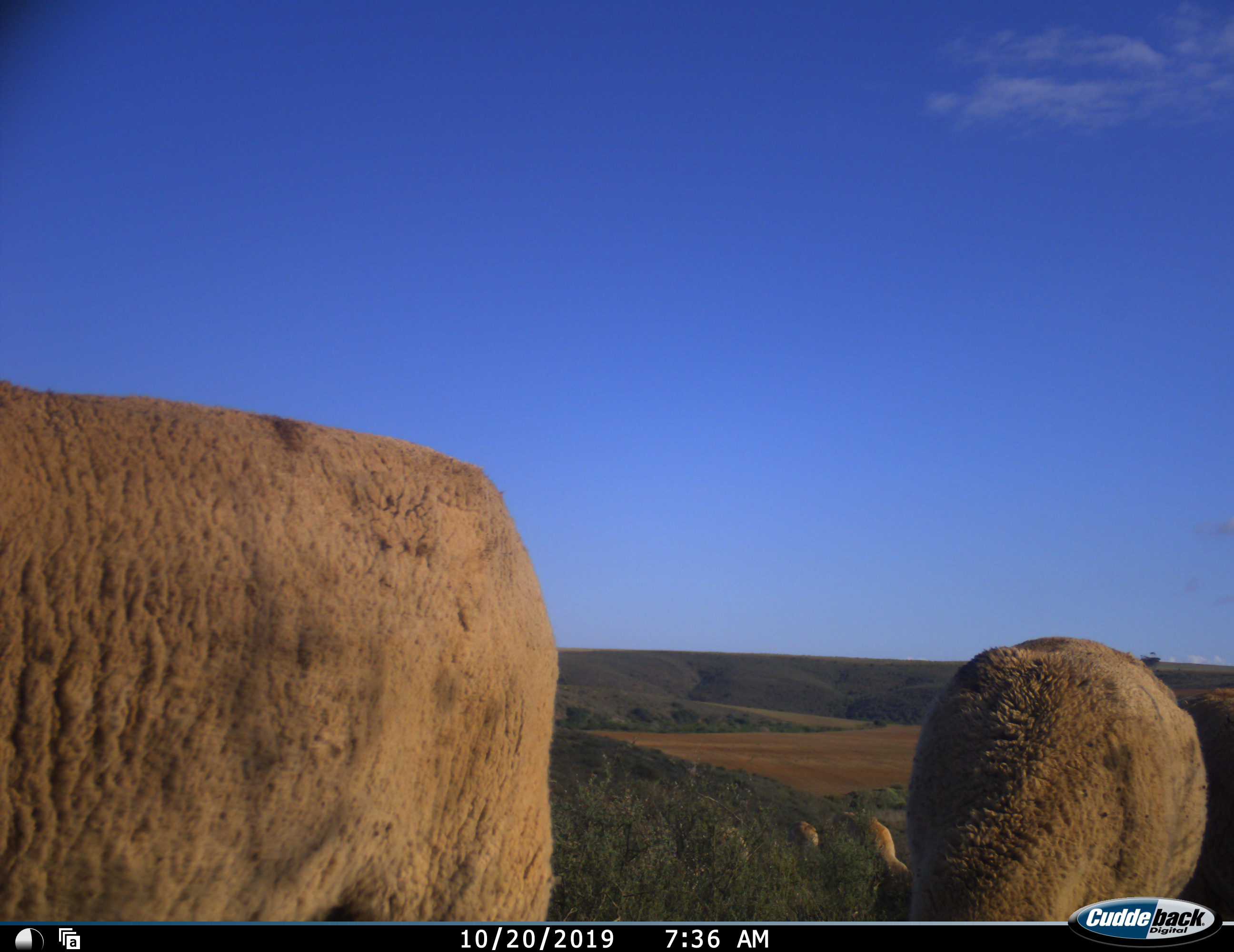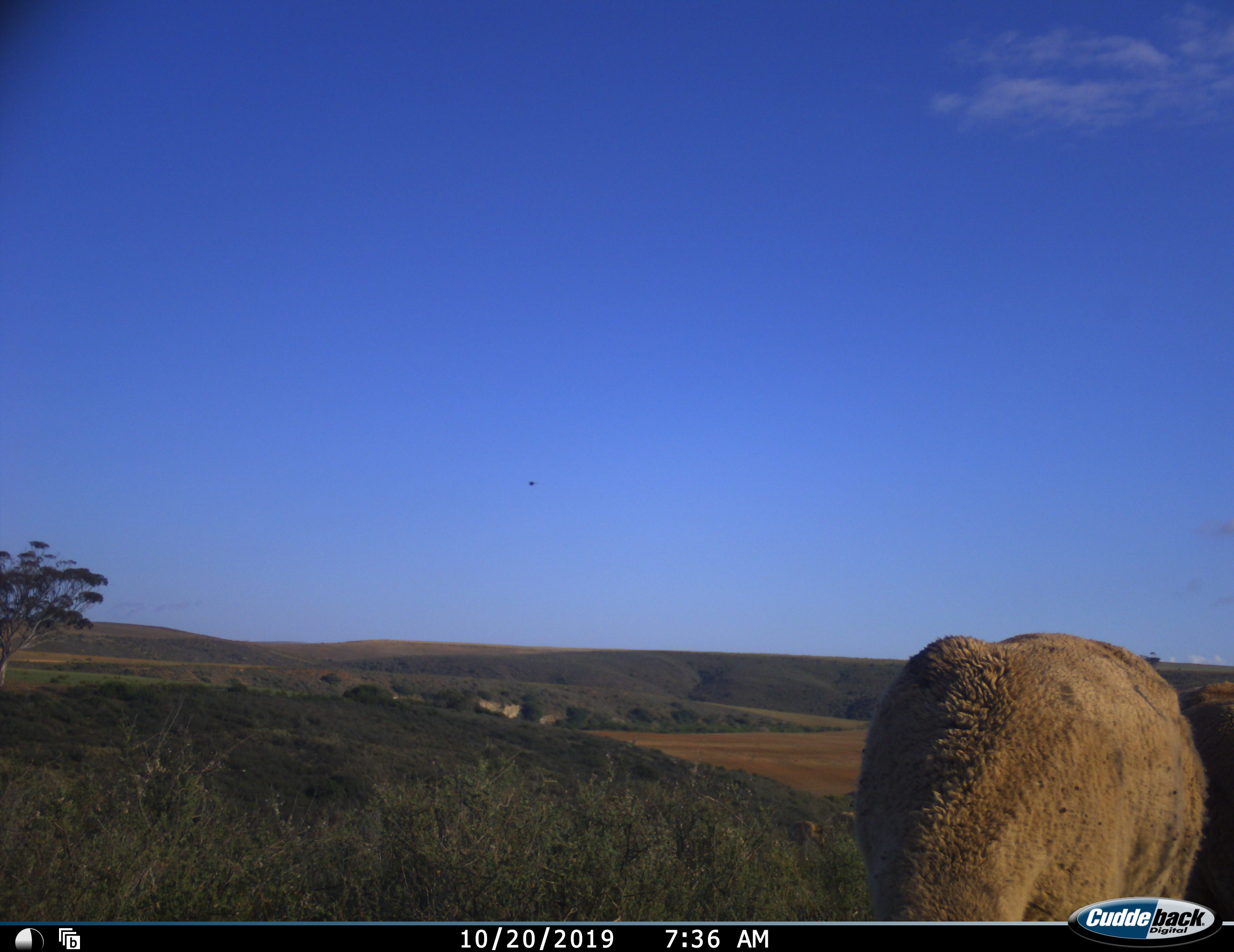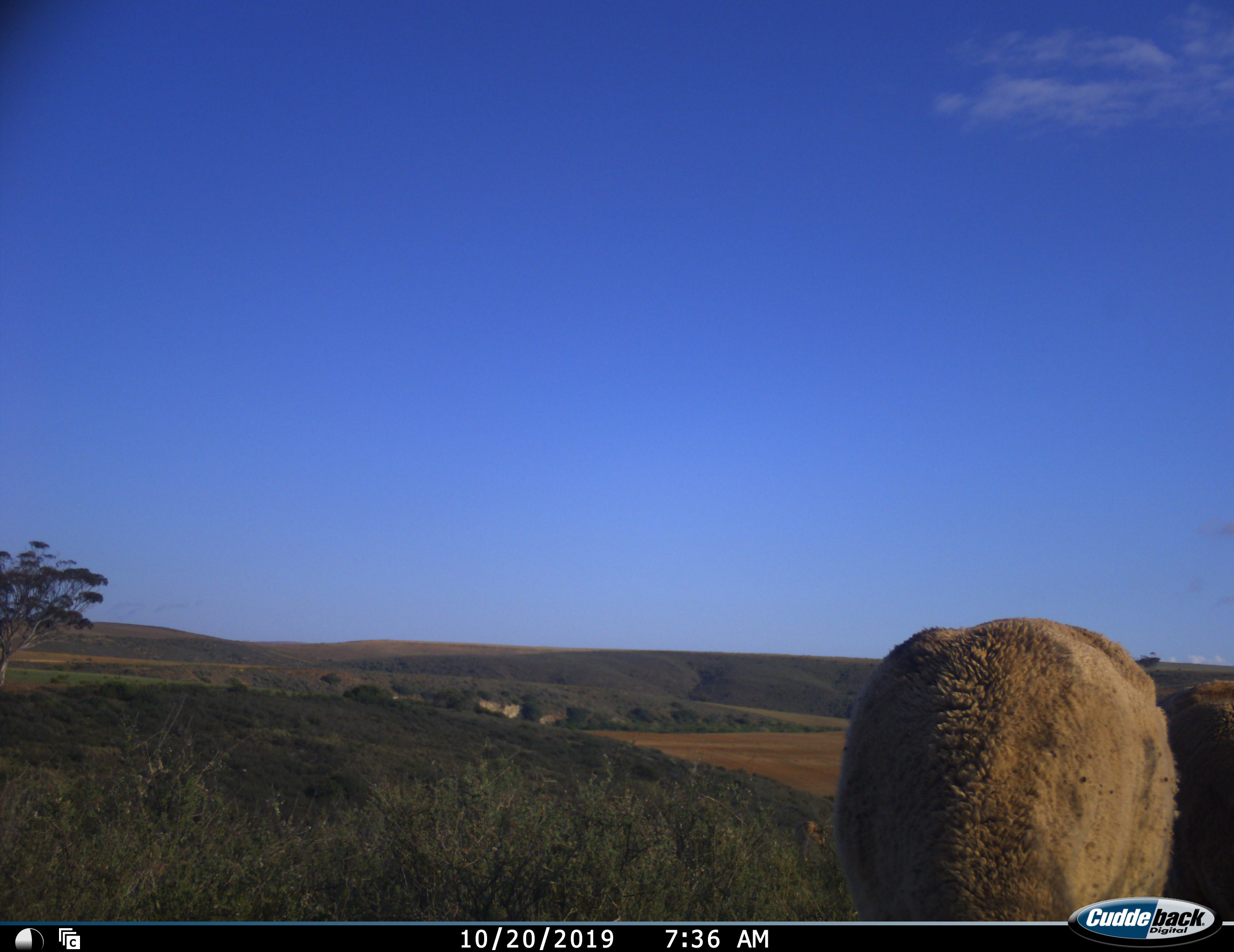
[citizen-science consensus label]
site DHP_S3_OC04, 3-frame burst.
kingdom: Animalia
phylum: Chordata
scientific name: Vertebrata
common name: domestic animal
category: domesticanimal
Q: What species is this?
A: Domesticanimal (domestic animal) (Vertebrata).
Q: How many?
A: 5.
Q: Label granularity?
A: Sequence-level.